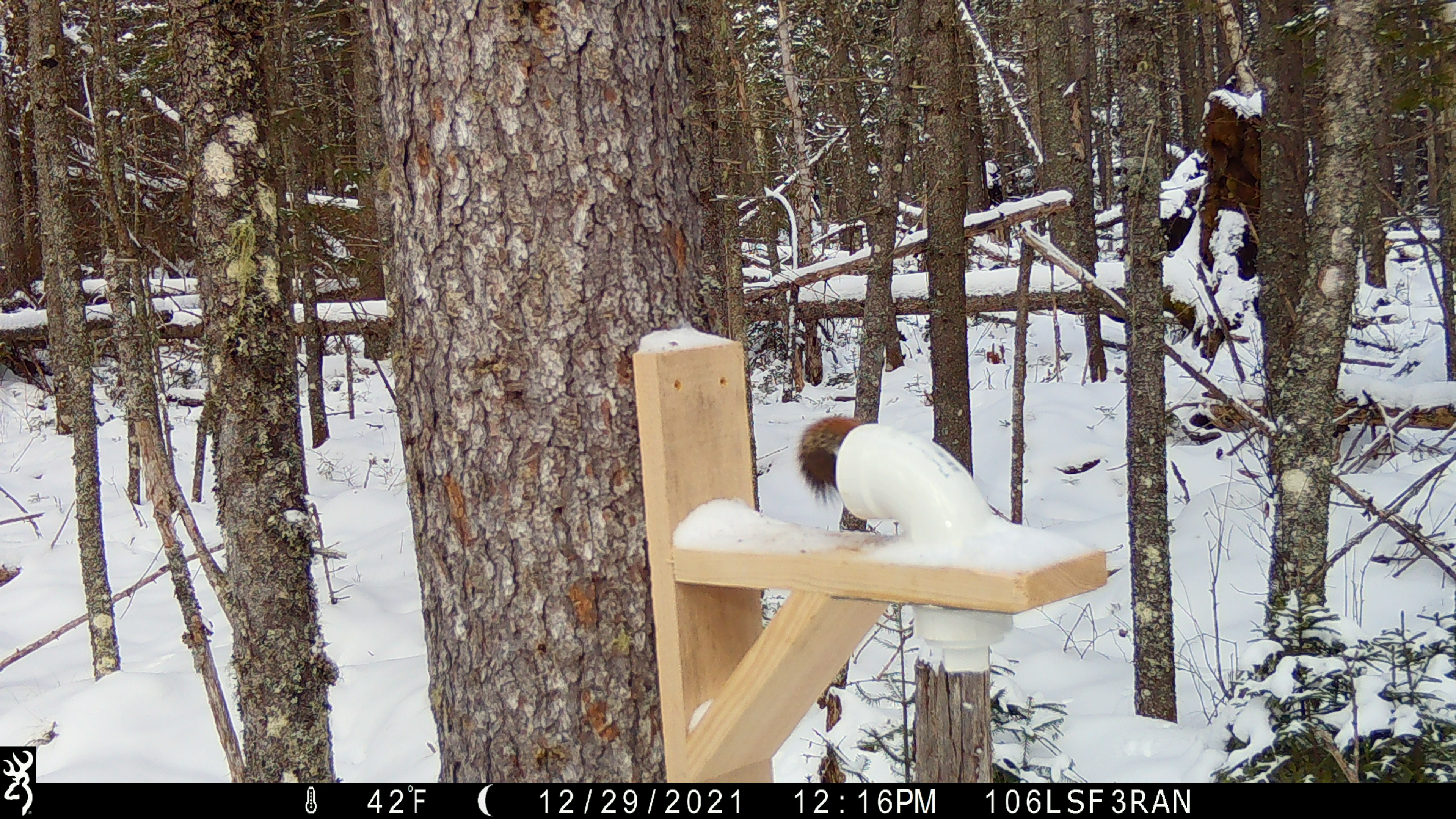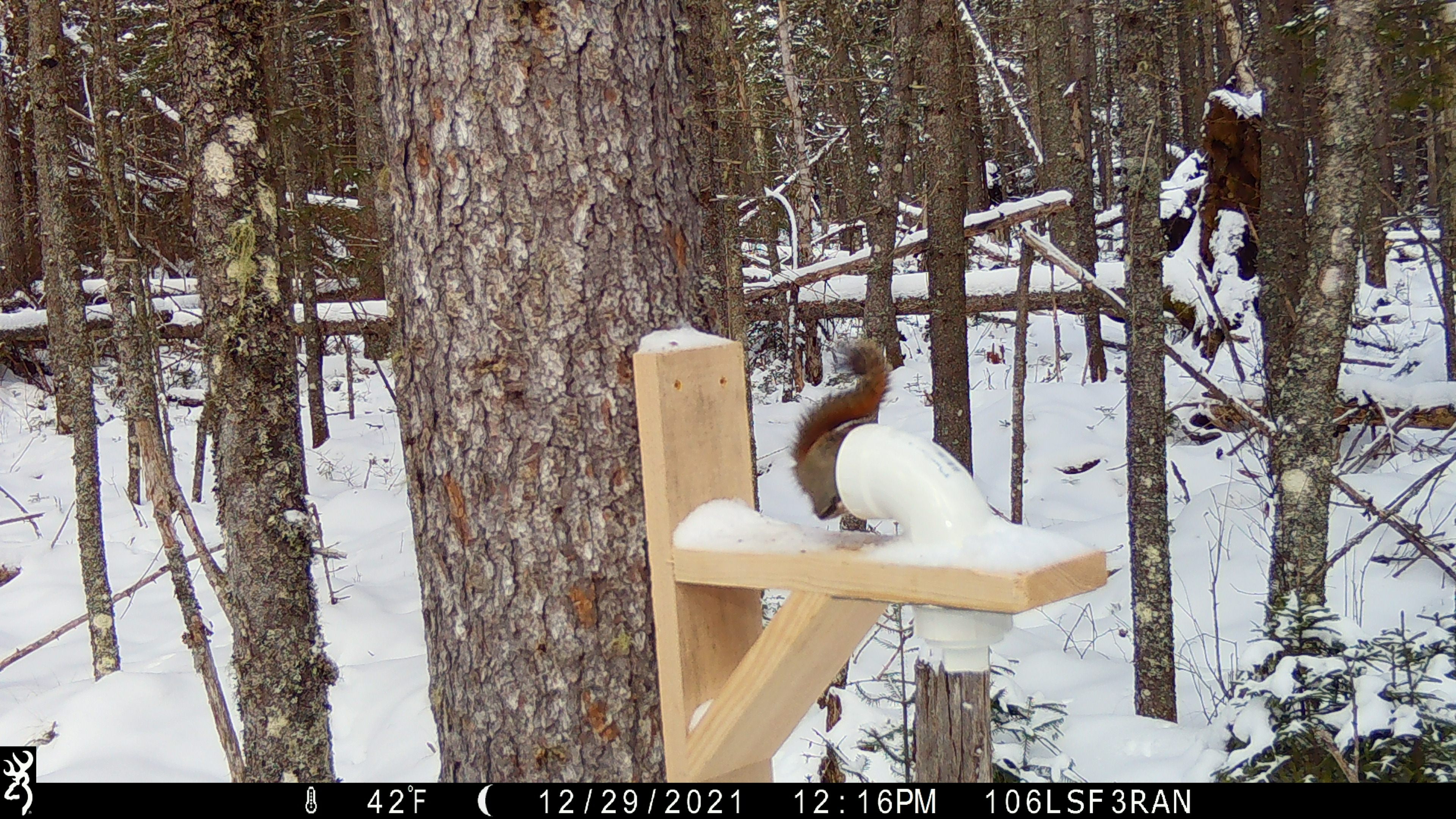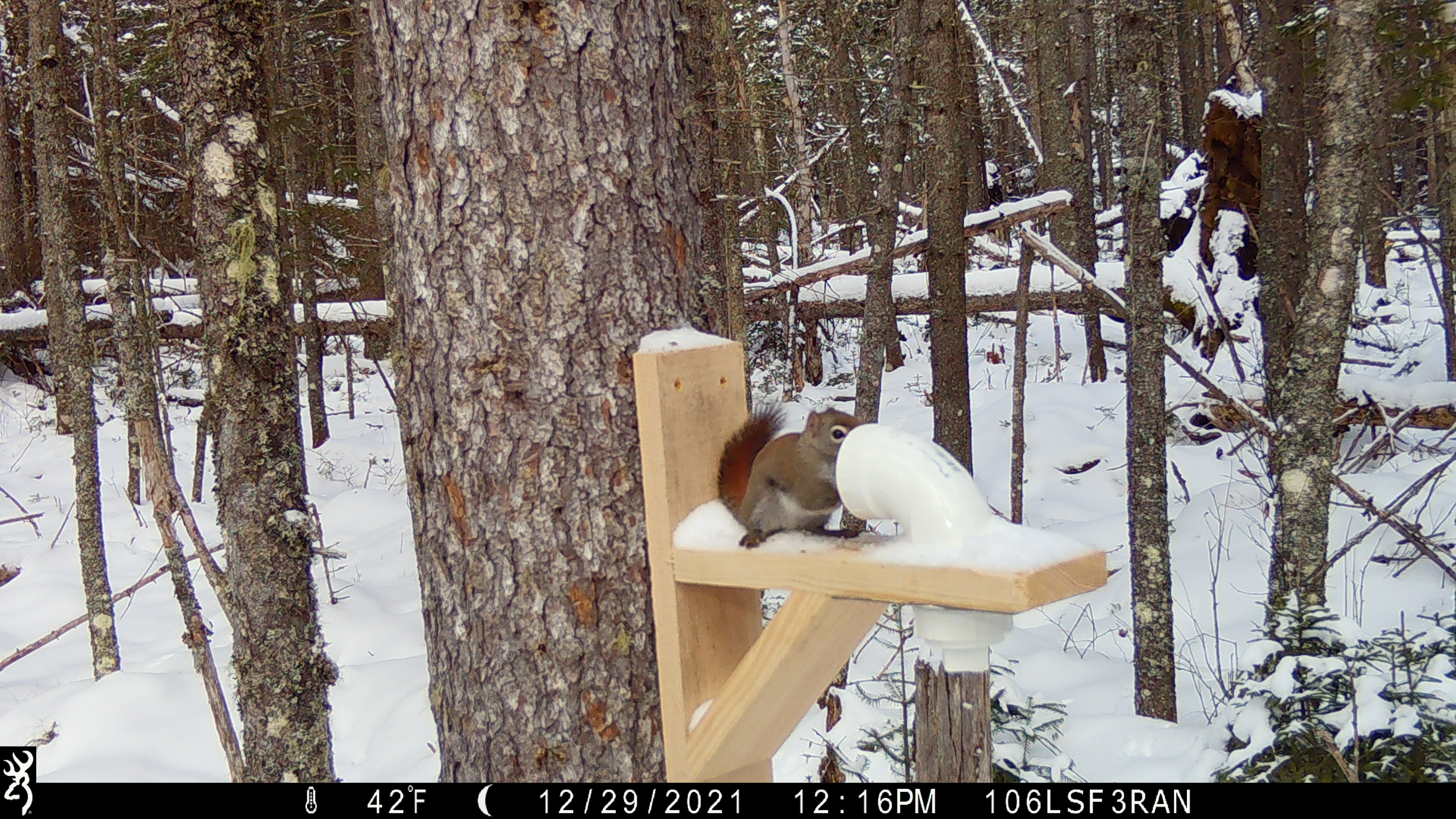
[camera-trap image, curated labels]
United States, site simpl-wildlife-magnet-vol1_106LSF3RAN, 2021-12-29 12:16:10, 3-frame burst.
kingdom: Animalia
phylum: Chordata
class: Mammalia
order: Rodentia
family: Sciuridae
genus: Tamiasciurus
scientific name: Tamiasciurus hudsonicus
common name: red squirrel